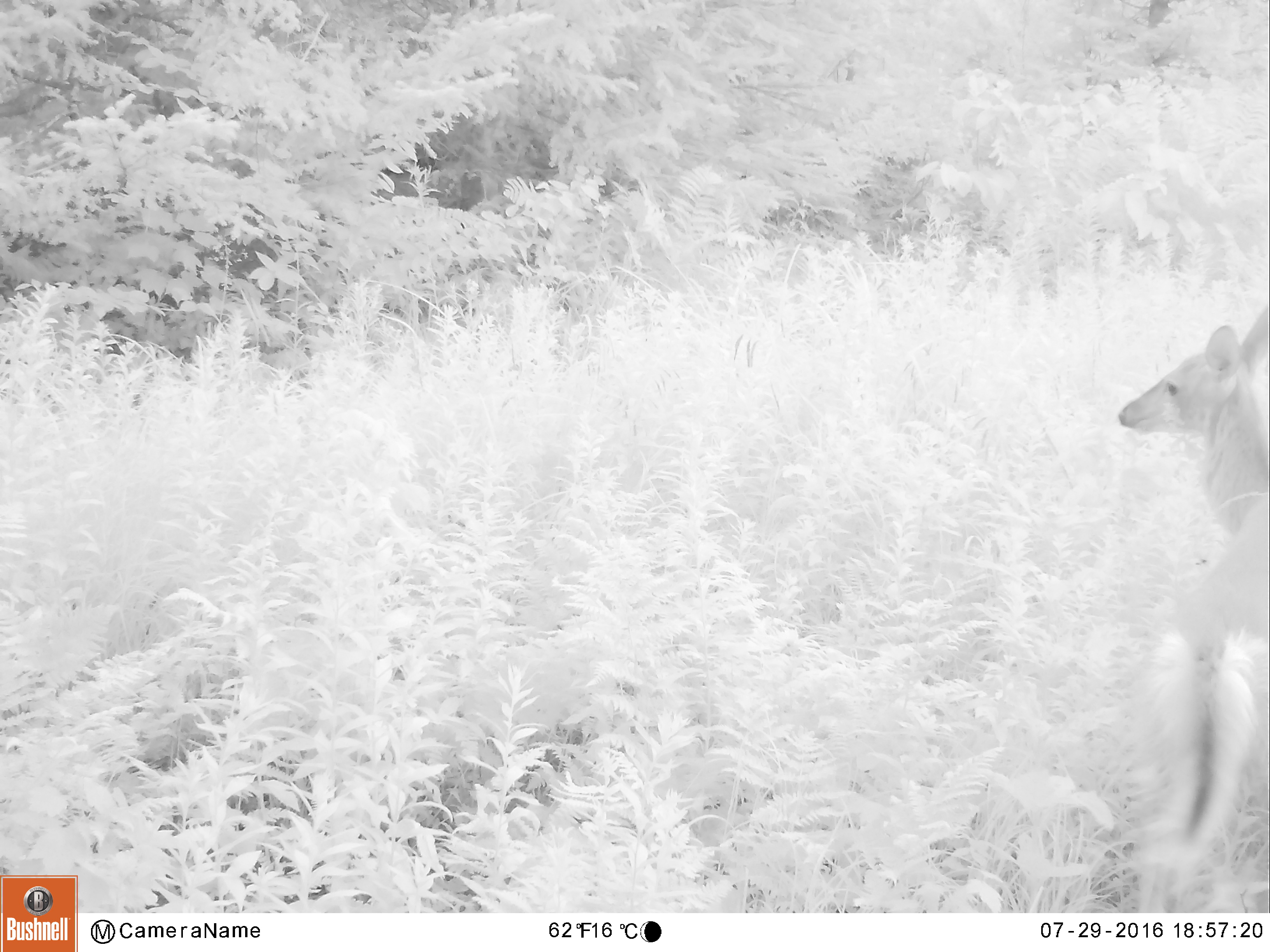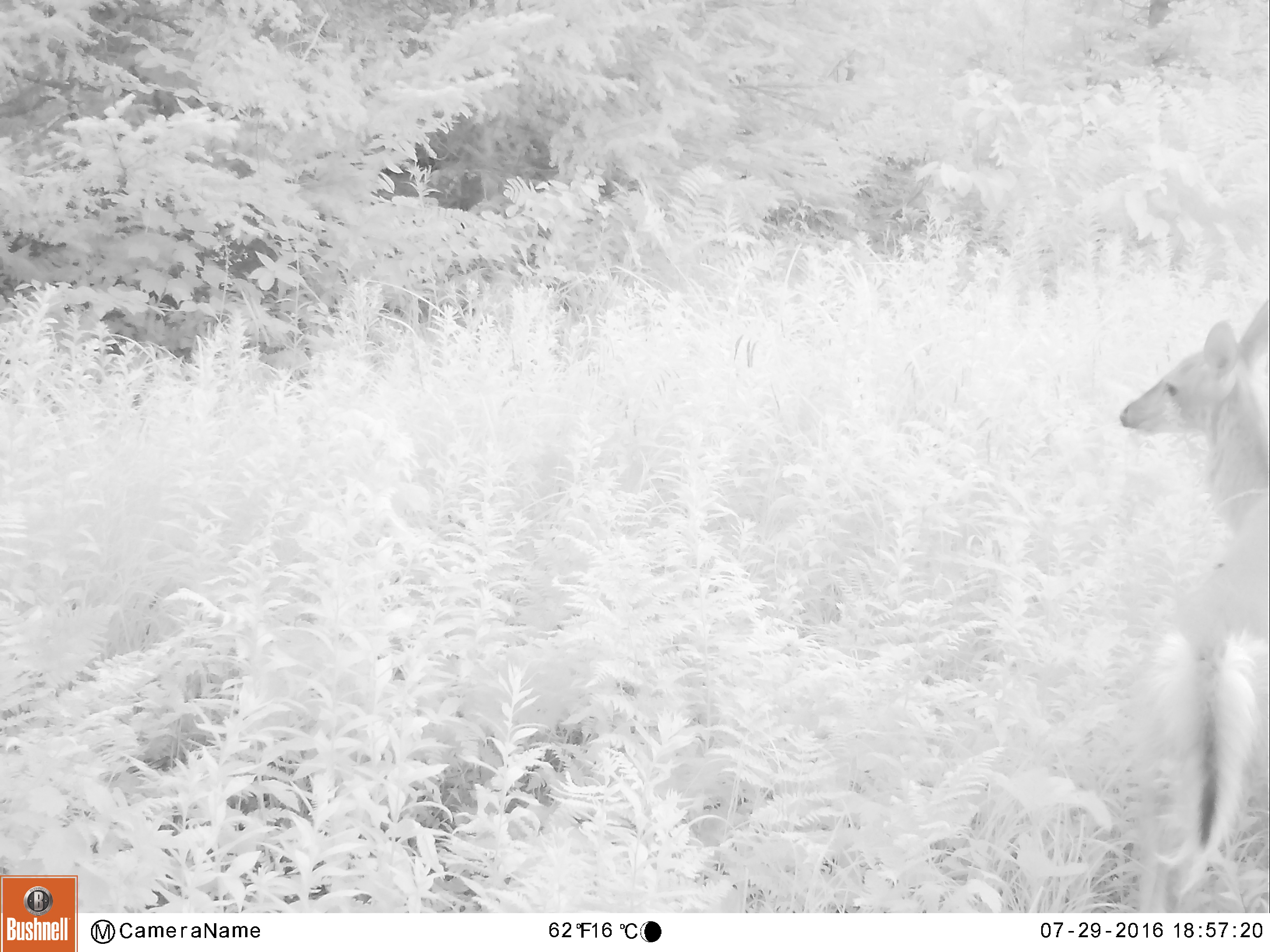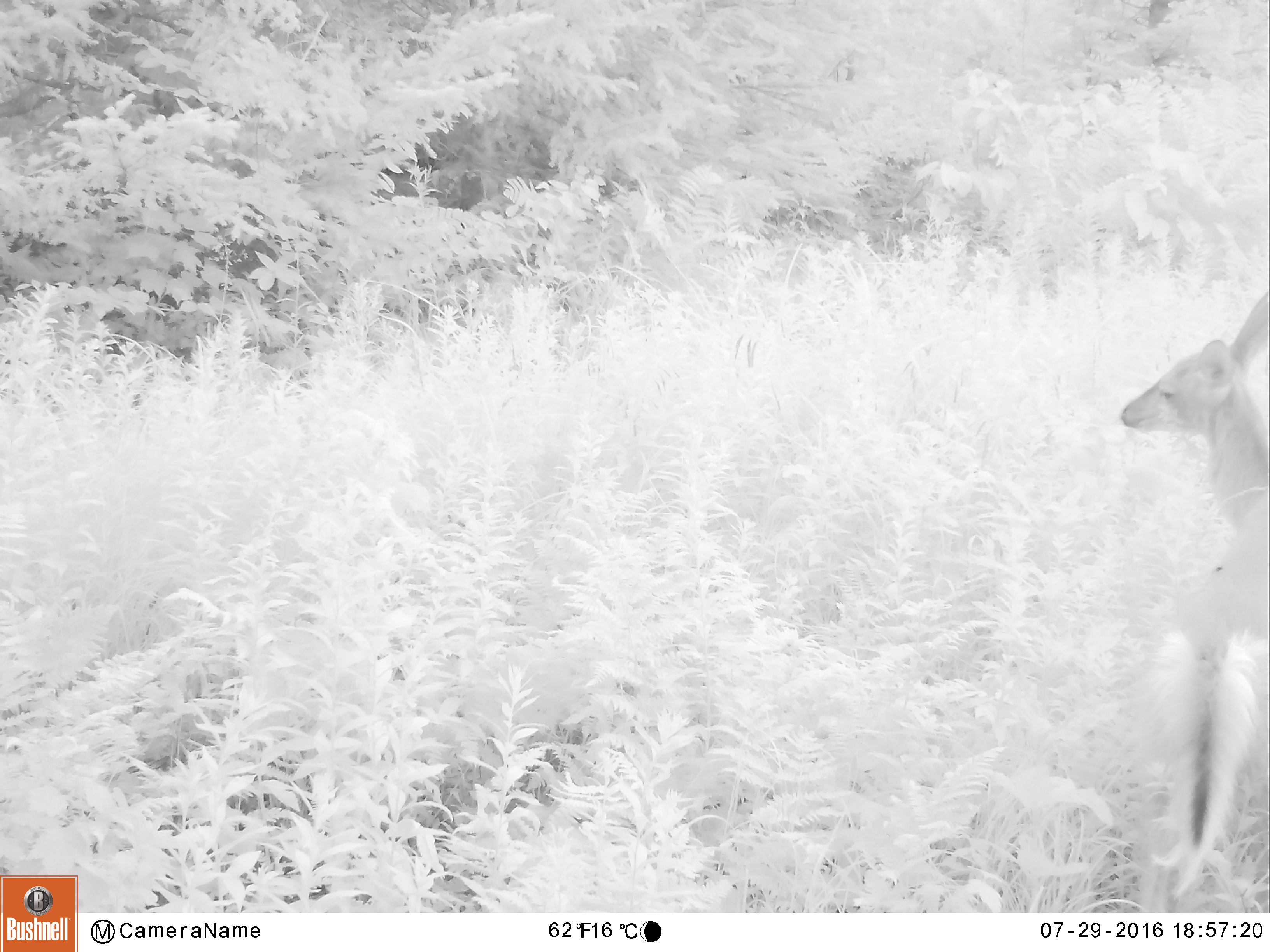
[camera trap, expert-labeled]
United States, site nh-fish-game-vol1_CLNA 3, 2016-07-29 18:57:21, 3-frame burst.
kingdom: Animalia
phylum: Chordata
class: Mammalia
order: Artiodactyla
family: Cervidae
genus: Odocoileus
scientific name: Odocoileus virginianus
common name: white-tailed deer